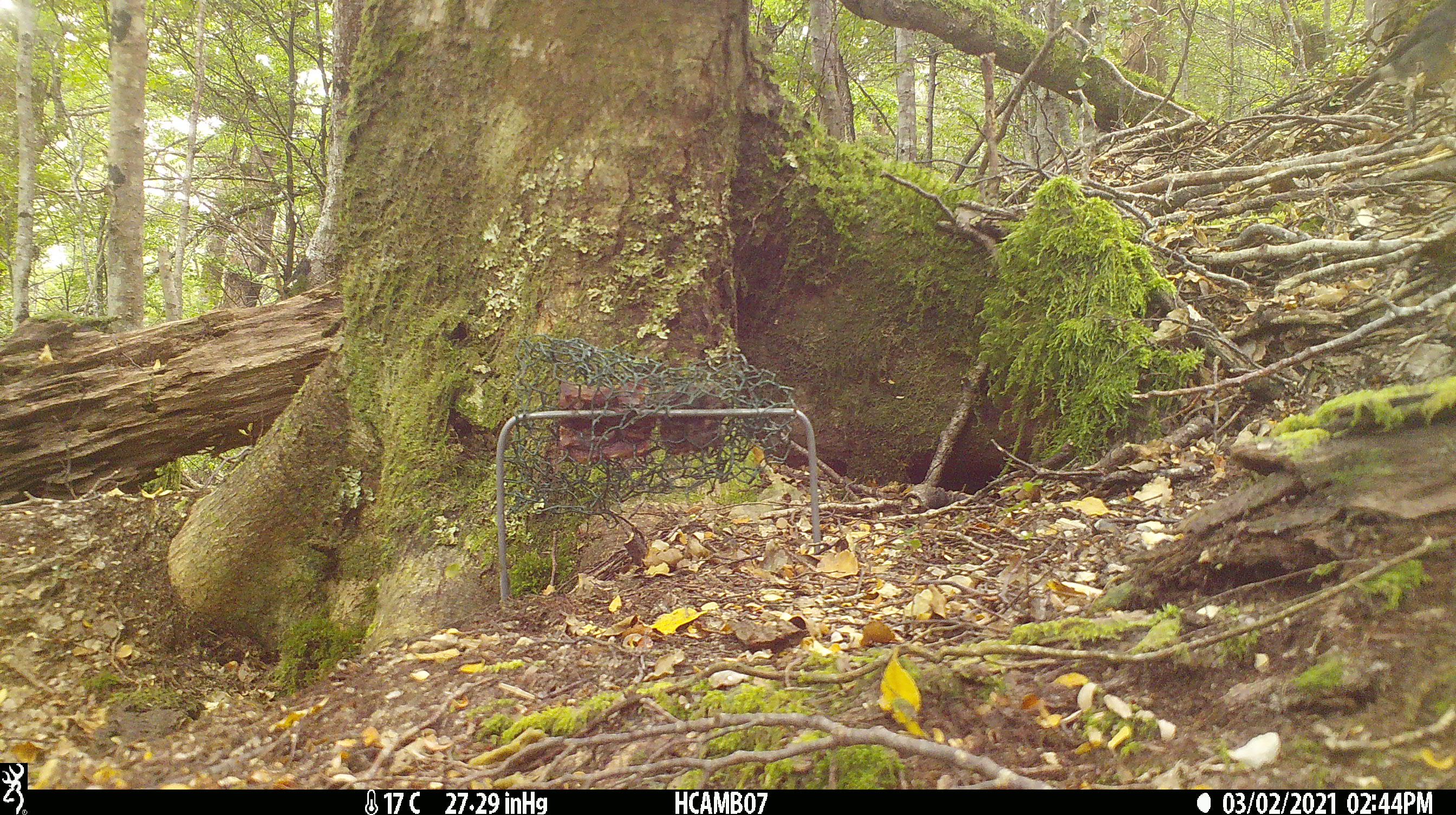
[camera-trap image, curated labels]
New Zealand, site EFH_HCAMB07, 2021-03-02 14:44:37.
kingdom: Animalia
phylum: Chordata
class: Aves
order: Passeriformes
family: Petroicidae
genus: Petroica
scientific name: Petroica australis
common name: new zealand robin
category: robin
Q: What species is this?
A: Robin (new zealand robin) (Petroica australis).